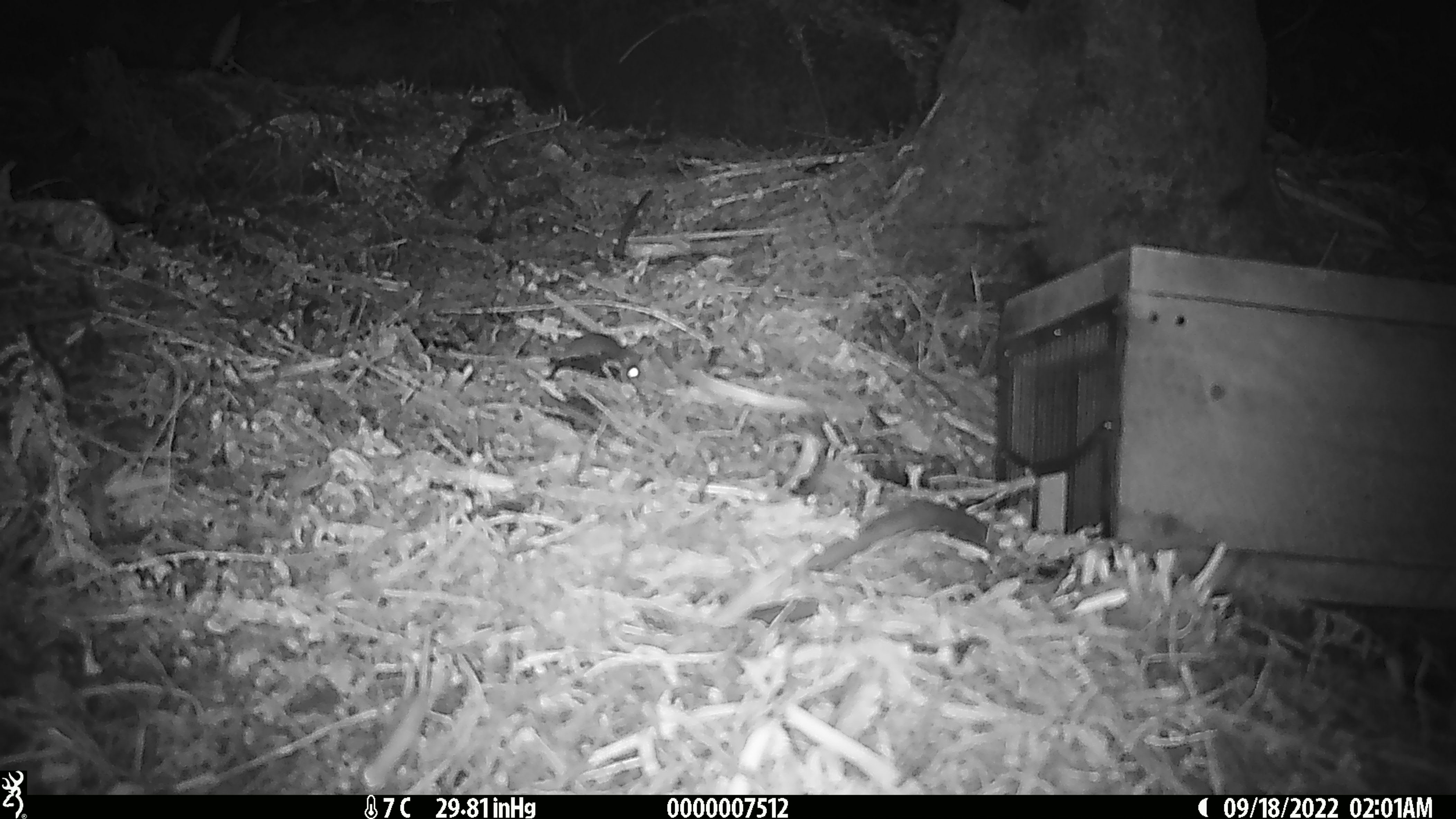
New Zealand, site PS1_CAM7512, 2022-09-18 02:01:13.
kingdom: Animalia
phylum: Chordata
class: Mammalia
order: Rodentia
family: Muridae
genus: Mus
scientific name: Mus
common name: mouse